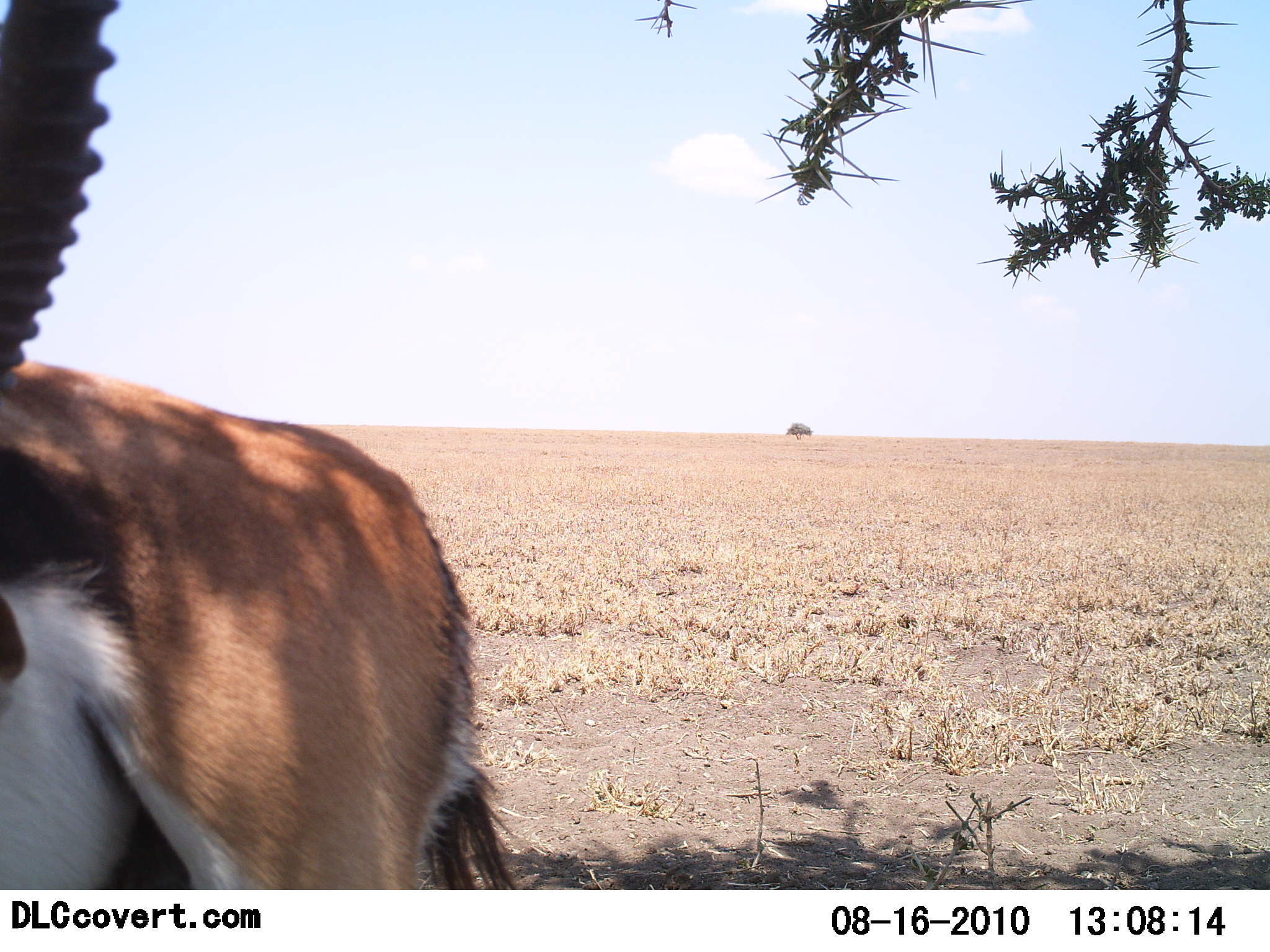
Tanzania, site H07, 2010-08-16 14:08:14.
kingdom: Animalia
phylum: Chordata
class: Mammalia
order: Artiodactyla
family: Bovidae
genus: Eudorcas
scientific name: Eudorcas thomsonii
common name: thomson's gazelle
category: gazellethomsons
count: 1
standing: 78%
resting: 0%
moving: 6%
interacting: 17%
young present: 0%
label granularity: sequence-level